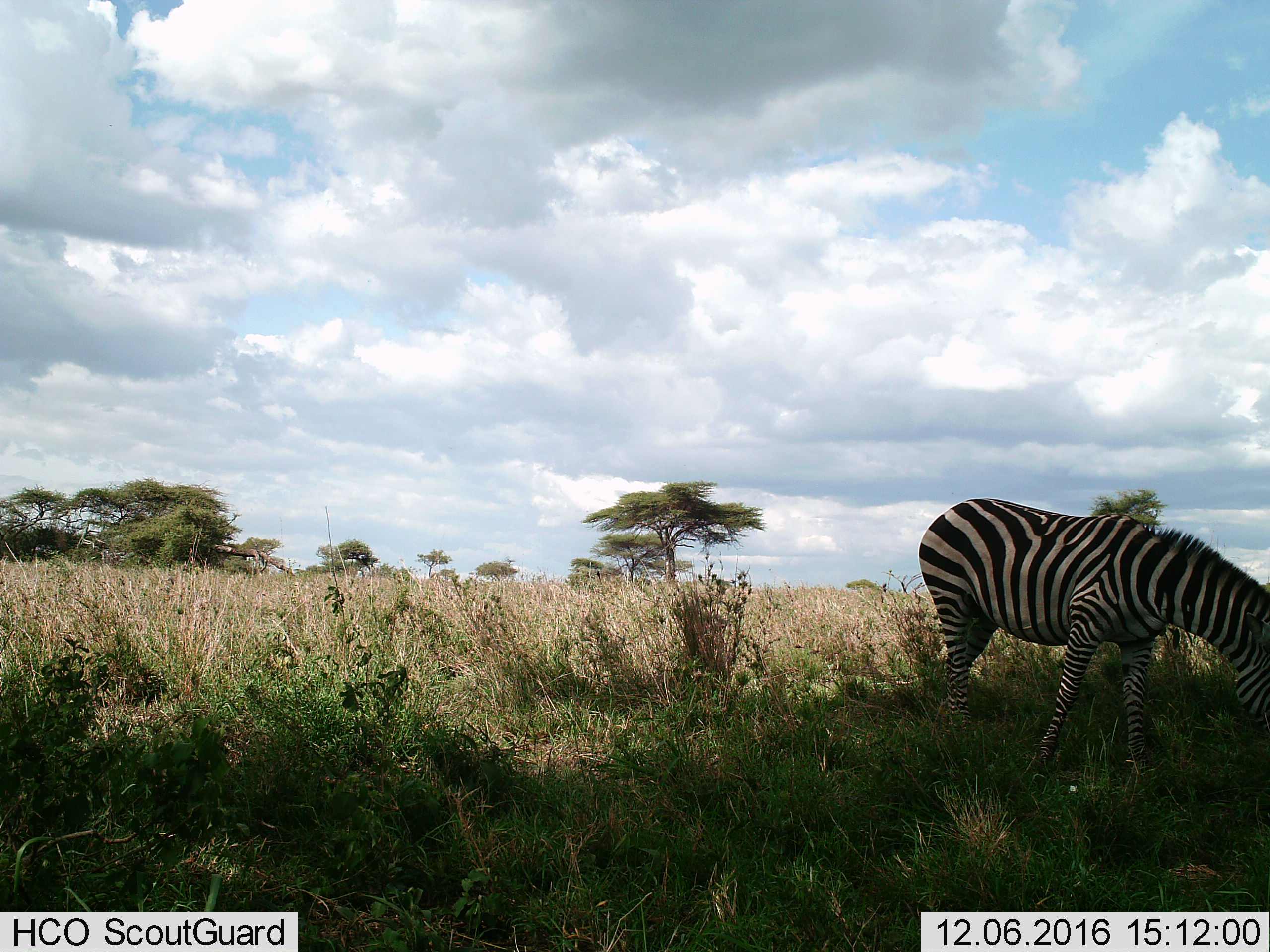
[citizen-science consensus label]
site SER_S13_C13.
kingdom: Animalia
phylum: Chordata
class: Mammalia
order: Perissodactyla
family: Equidae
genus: Equus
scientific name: Equus quagga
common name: plains zebra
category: zebraplains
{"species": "zebraplains (plains zebra) (Equus quagga)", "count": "1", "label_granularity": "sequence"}